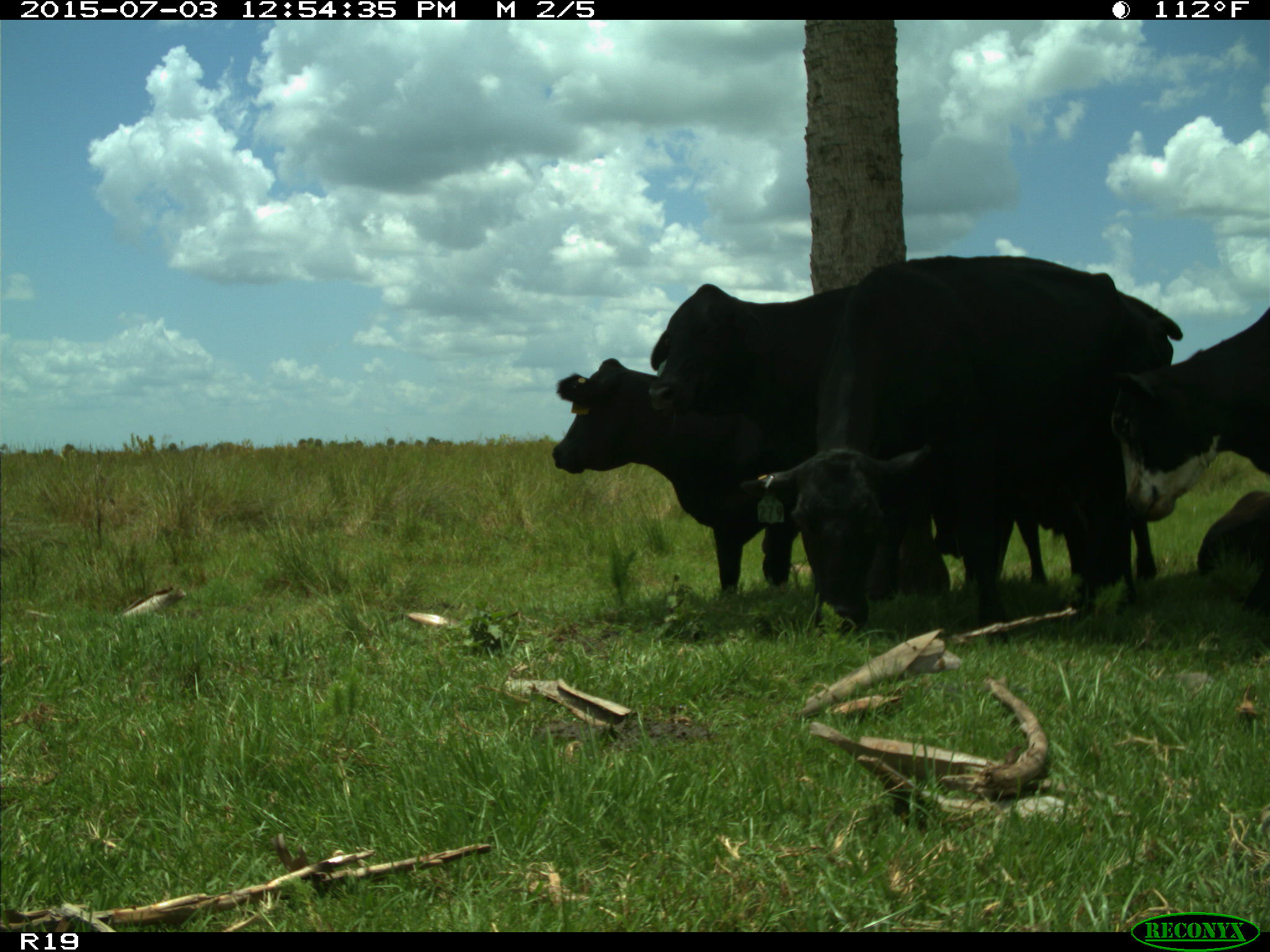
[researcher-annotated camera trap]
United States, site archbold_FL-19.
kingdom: Animalia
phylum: Chordata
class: Mammalia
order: Artiodactyla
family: Bovidae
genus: Bos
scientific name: Bos taurus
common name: domestic cow